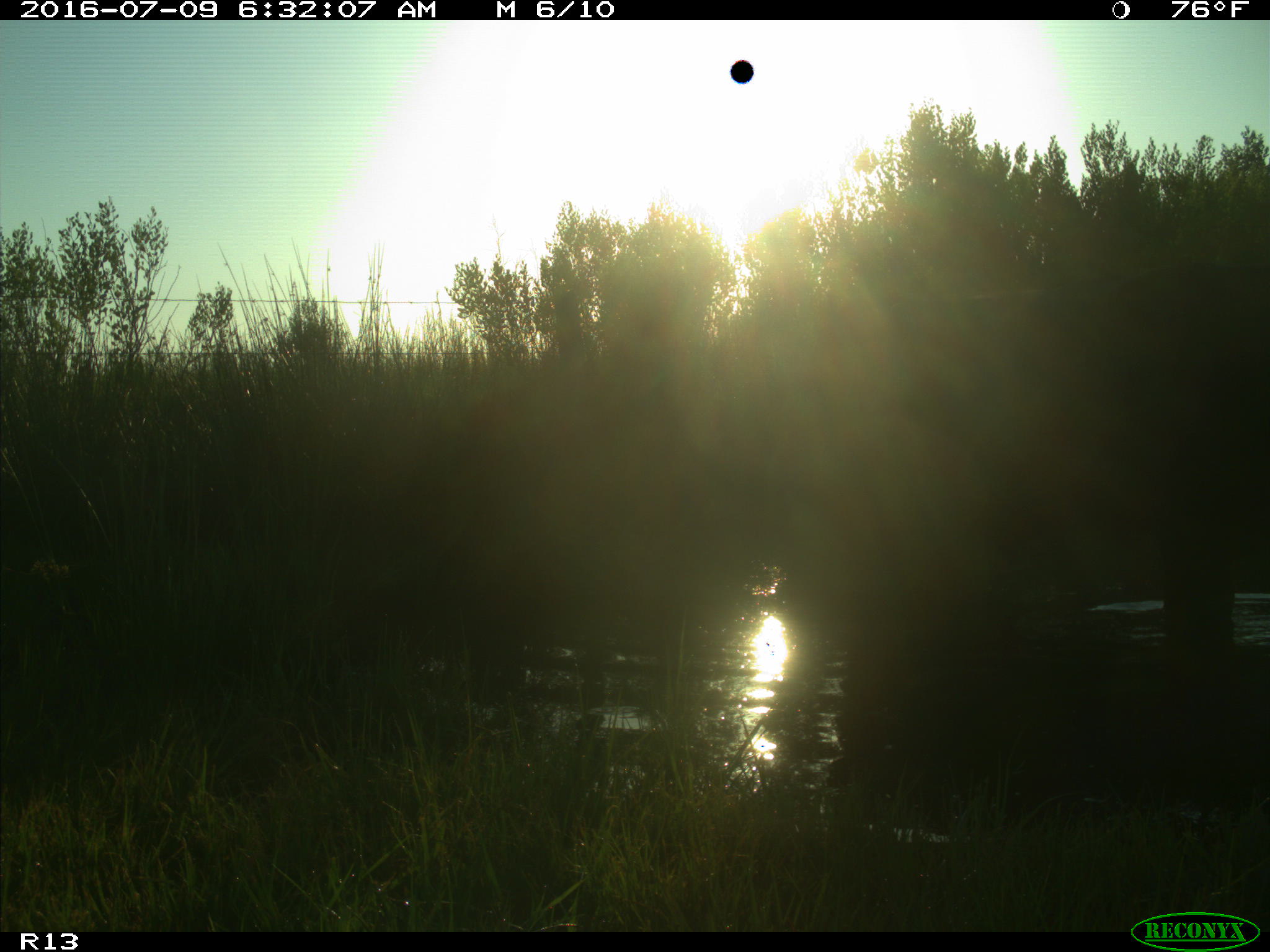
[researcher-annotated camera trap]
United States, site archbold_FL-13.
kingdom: Animalia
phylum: Chordata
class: Mammalia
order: Artiodactyla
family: Bovidae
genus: Bos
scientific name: Bos taurus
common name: domestic cow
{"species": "Bos taurus (domestic cow)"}